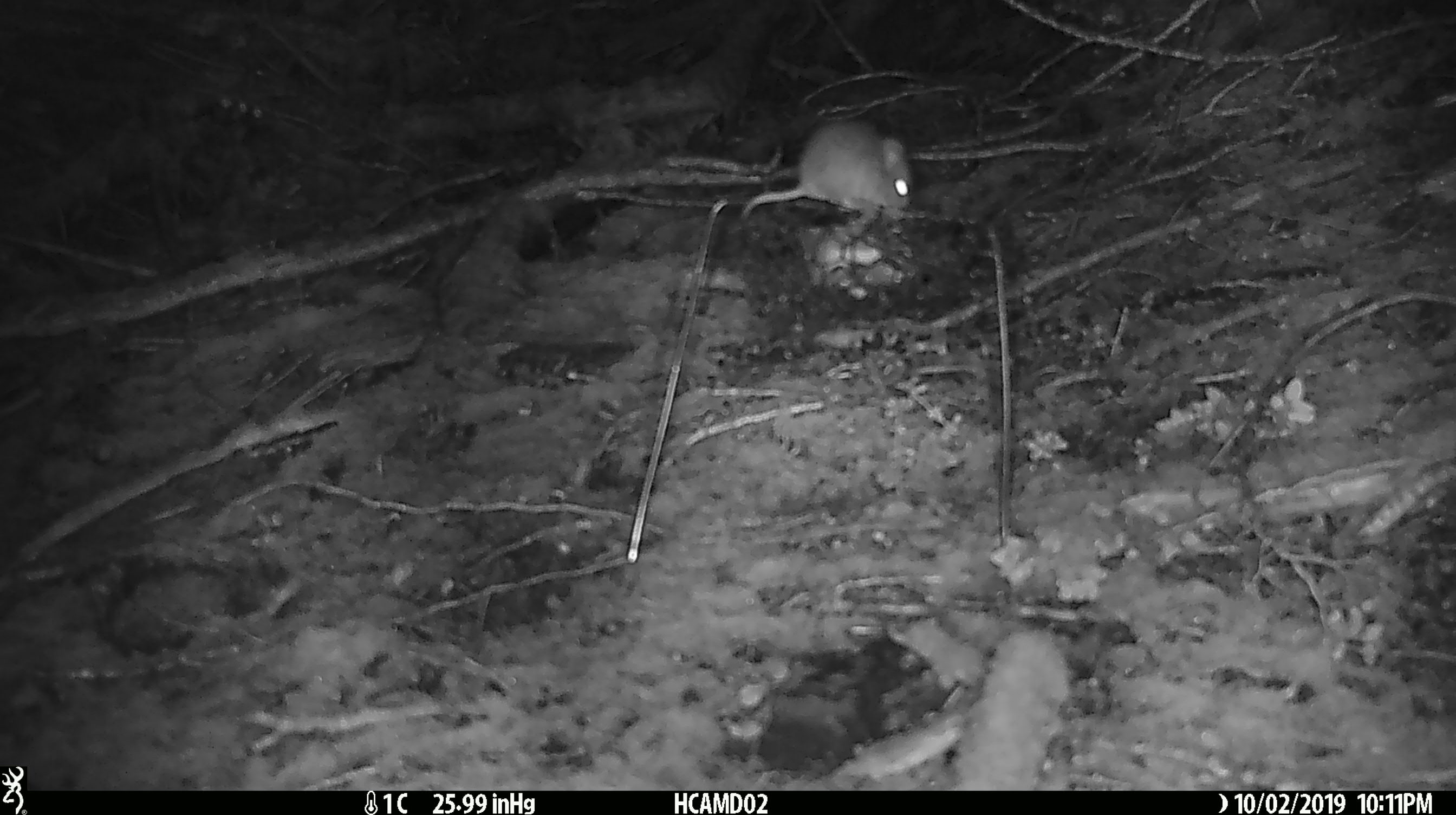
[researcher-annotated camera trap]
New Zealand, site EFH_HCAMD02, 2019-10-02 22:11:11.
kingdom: Animalia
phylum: Chordata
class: Mammalia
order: Rodentia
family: Muridae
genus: Mus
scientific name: Mus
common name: mouse